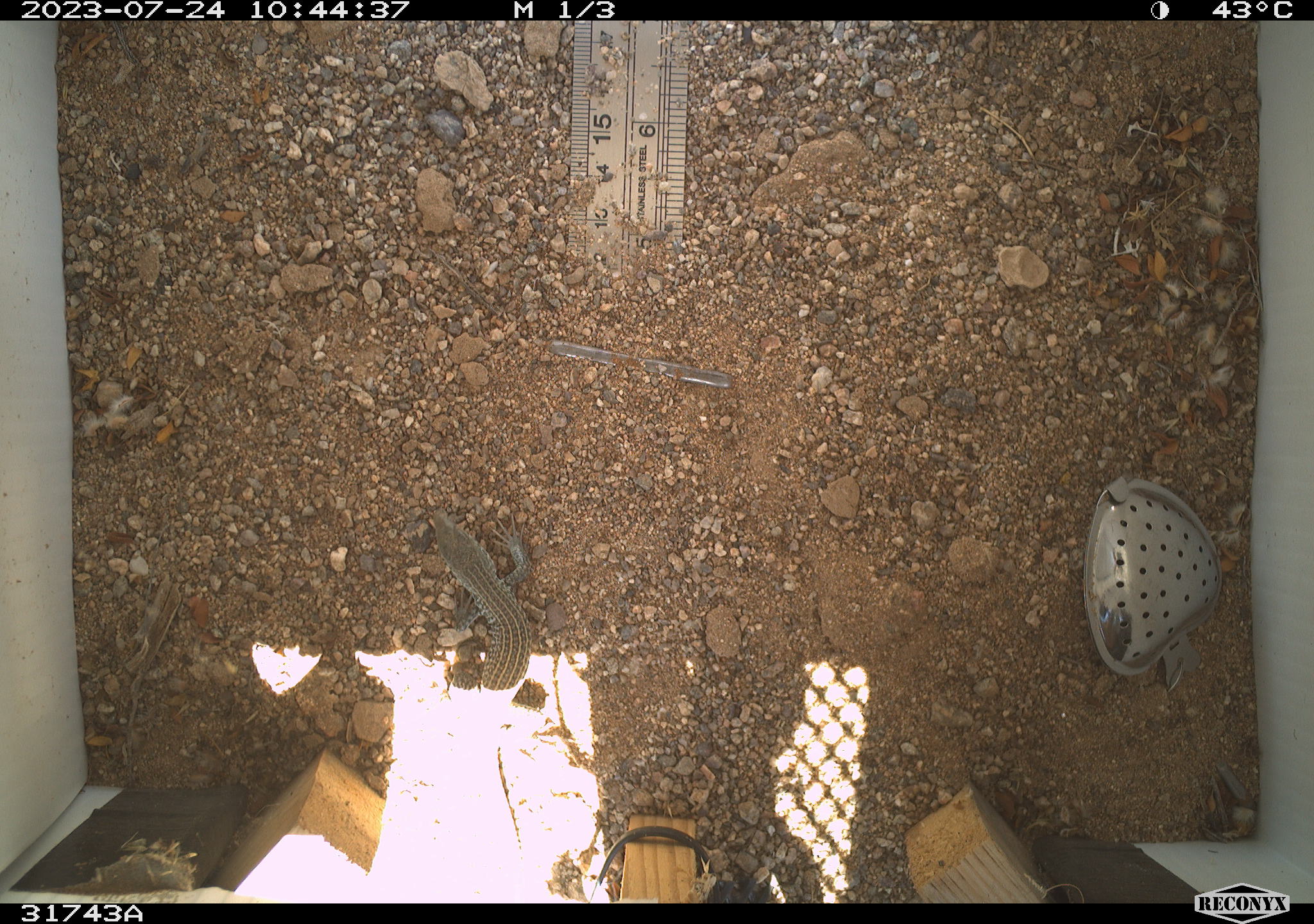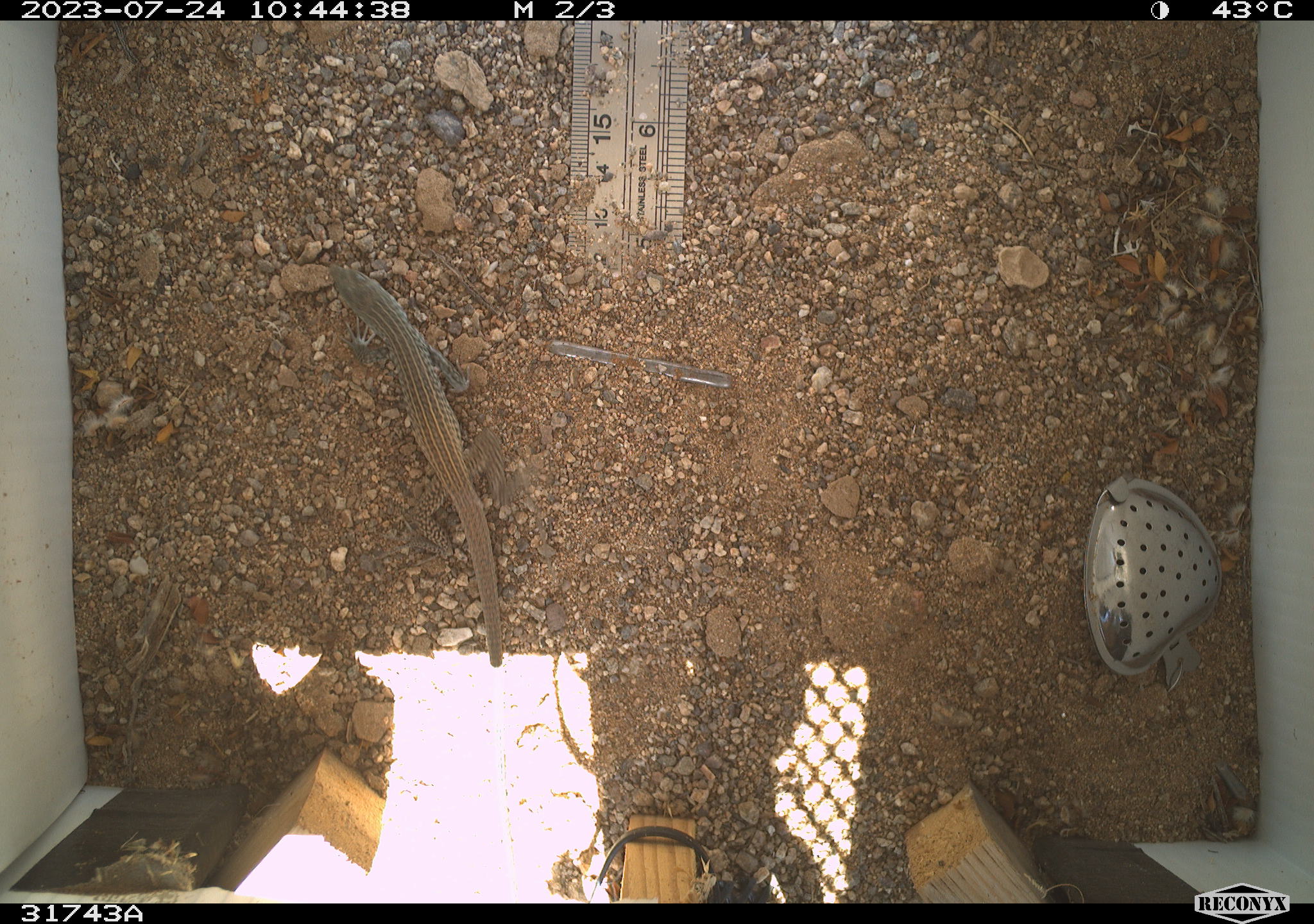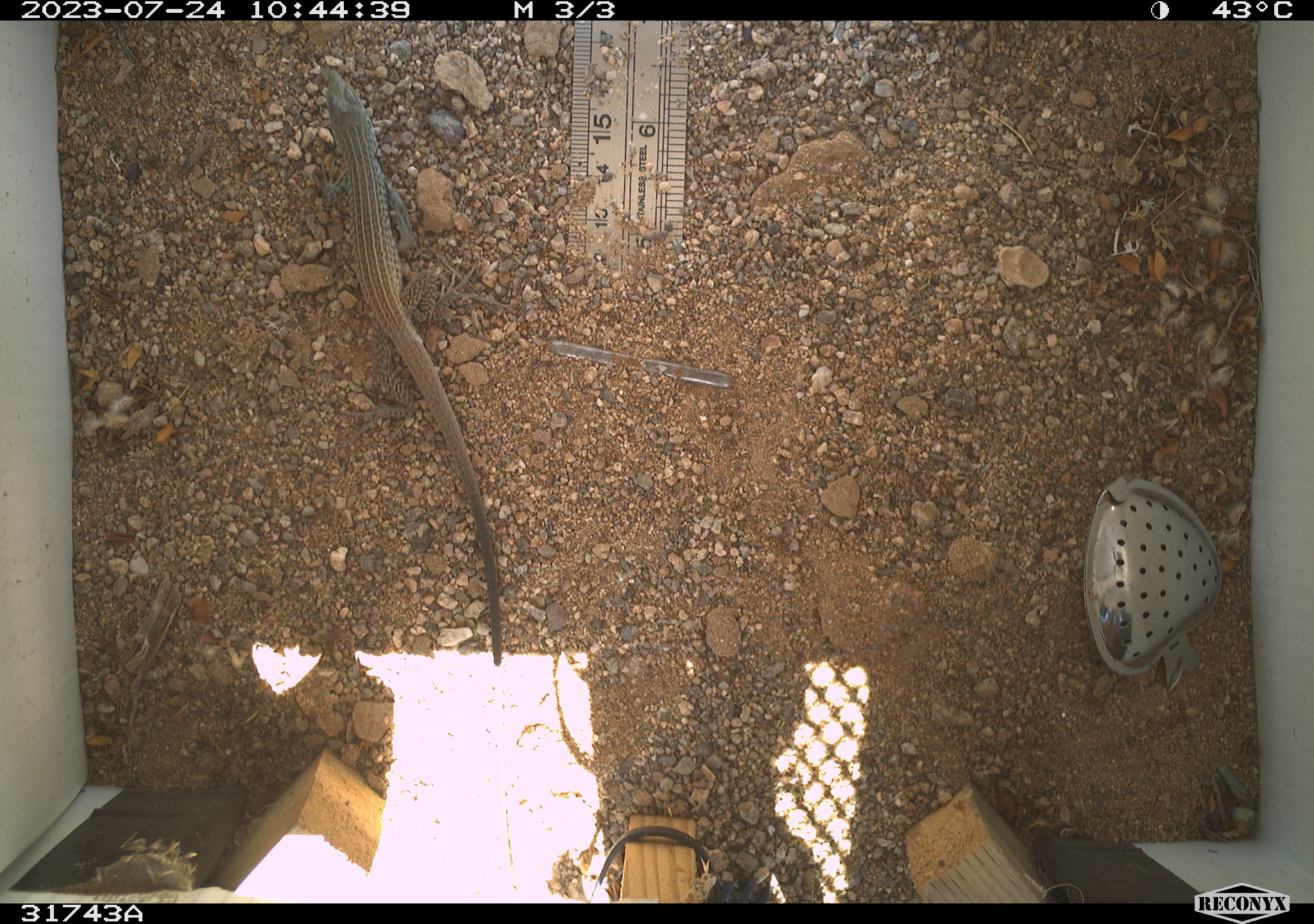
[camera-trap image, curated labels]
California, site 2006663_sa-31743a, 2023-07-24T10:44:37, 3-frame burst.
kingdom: Animalia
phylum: Chordata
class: Reptilia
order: Squamata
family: Teiidae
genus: Aspidoscelis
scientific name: Aspidoscelis tigris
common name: western whiptail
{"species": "western whiptail (Aspidoscelis tigris)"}